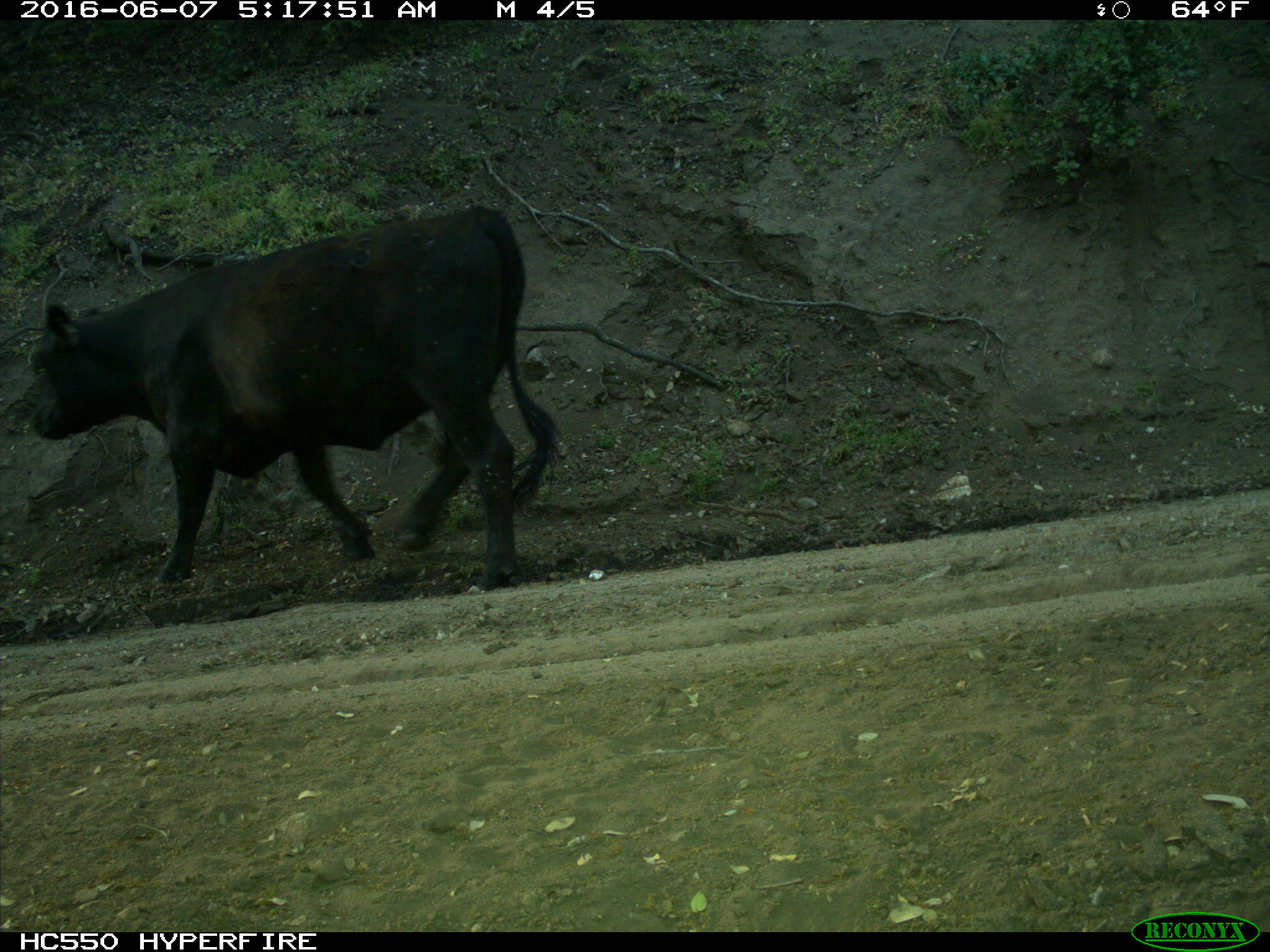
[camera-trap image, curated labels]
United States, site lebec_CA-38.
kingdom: Animalia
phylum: Chordata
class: Mammalia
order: Artiodactyla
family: Bovidae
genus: Bos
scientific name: Bos taurus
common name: domestic cow